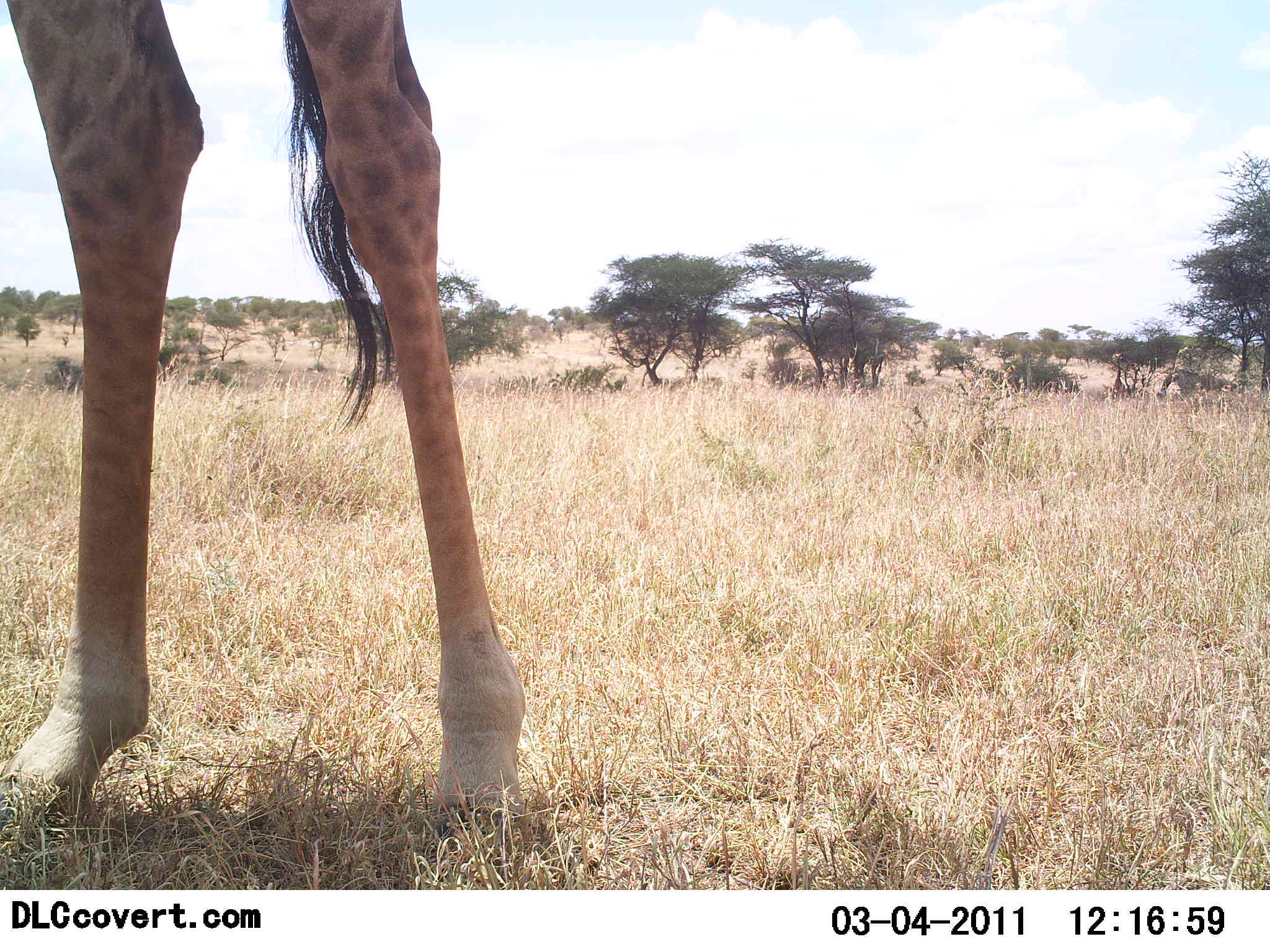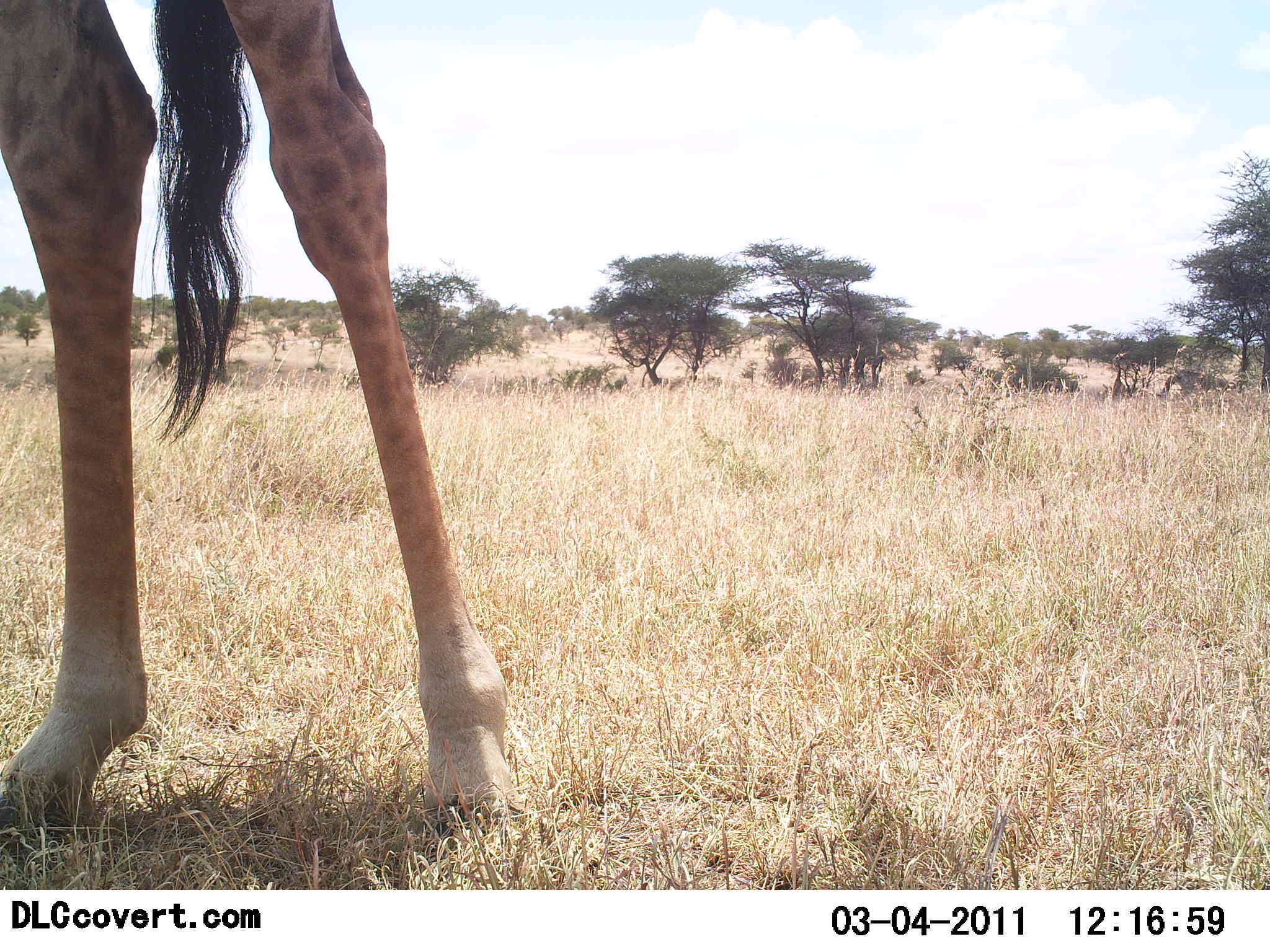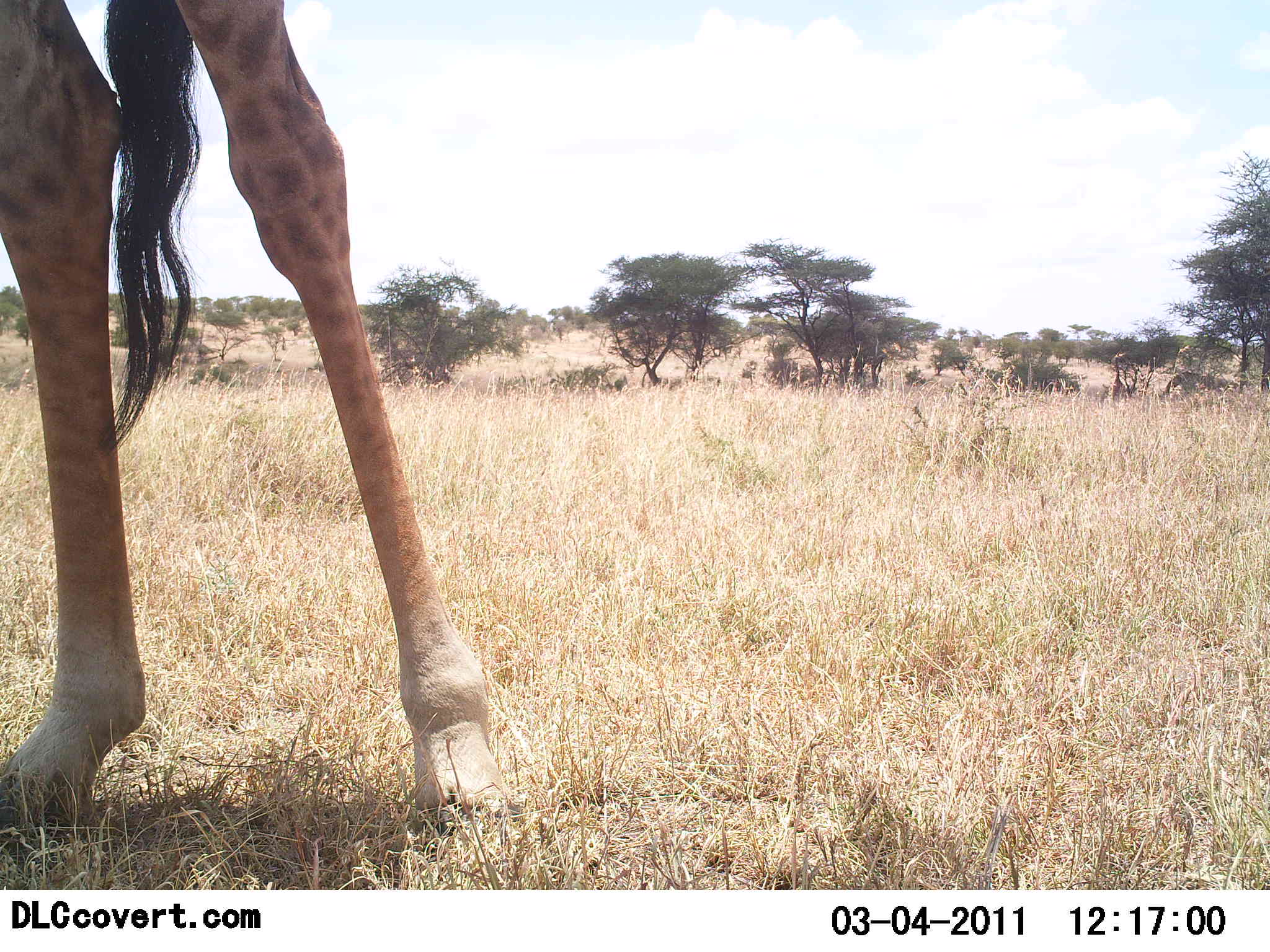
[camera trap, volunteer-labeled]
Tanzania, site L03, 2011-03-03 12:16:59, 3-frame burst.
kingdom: Animalia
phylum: Chordata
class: Mammalia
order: Artiodactyla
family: Giraffidae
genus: Giraffa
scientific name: Giraffa camelopardalis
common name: giraffe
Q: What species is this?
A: Giraffe (Giraffa camelopardalis).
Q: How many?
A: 1.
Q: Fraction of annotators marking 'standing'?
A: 92%.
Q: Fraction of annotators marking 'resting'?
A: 0%.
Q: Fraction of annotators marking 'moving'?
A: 17%.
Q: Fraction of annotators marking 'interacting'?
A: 0%.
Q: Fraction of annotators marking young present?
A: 0%.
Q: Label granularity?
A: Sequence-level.